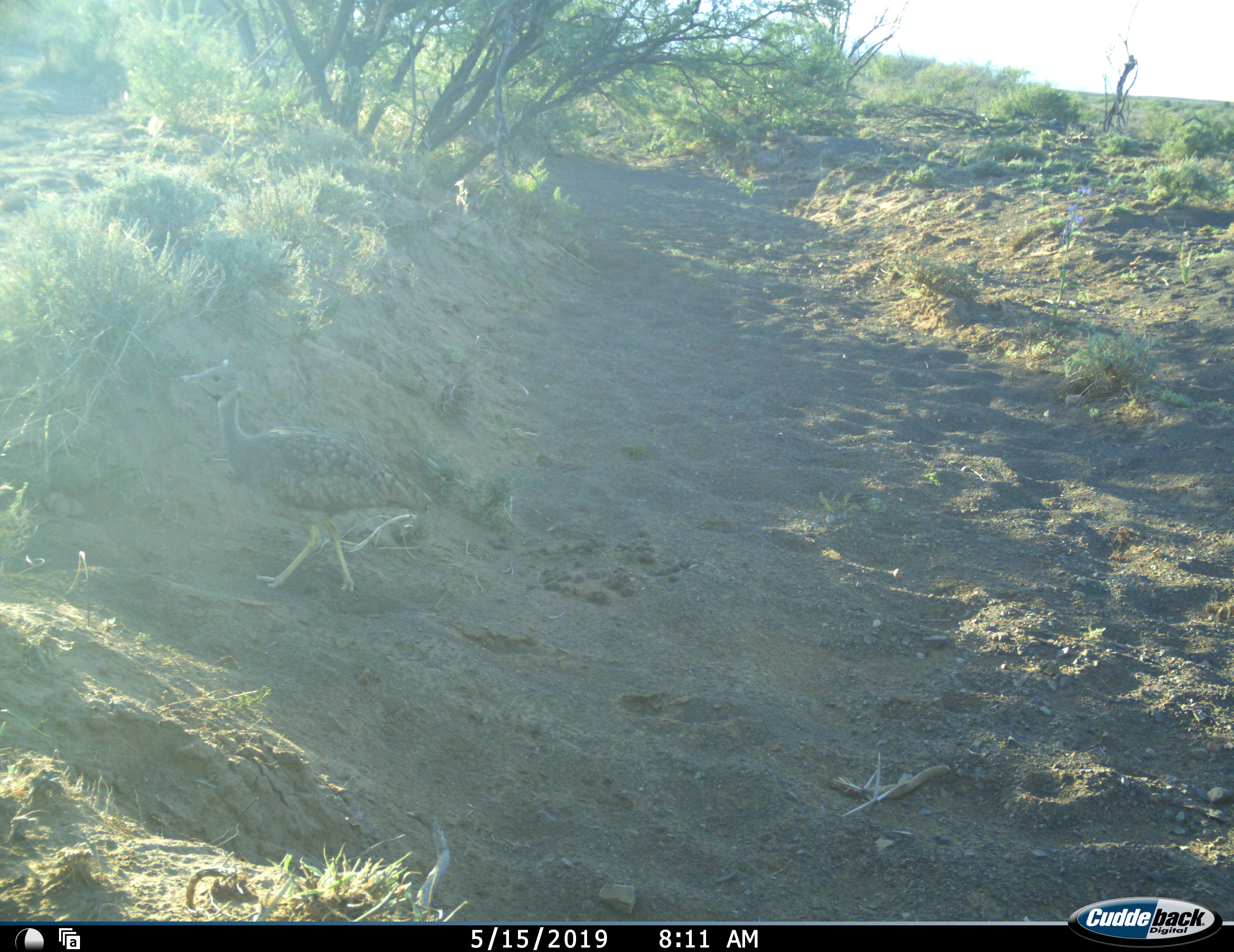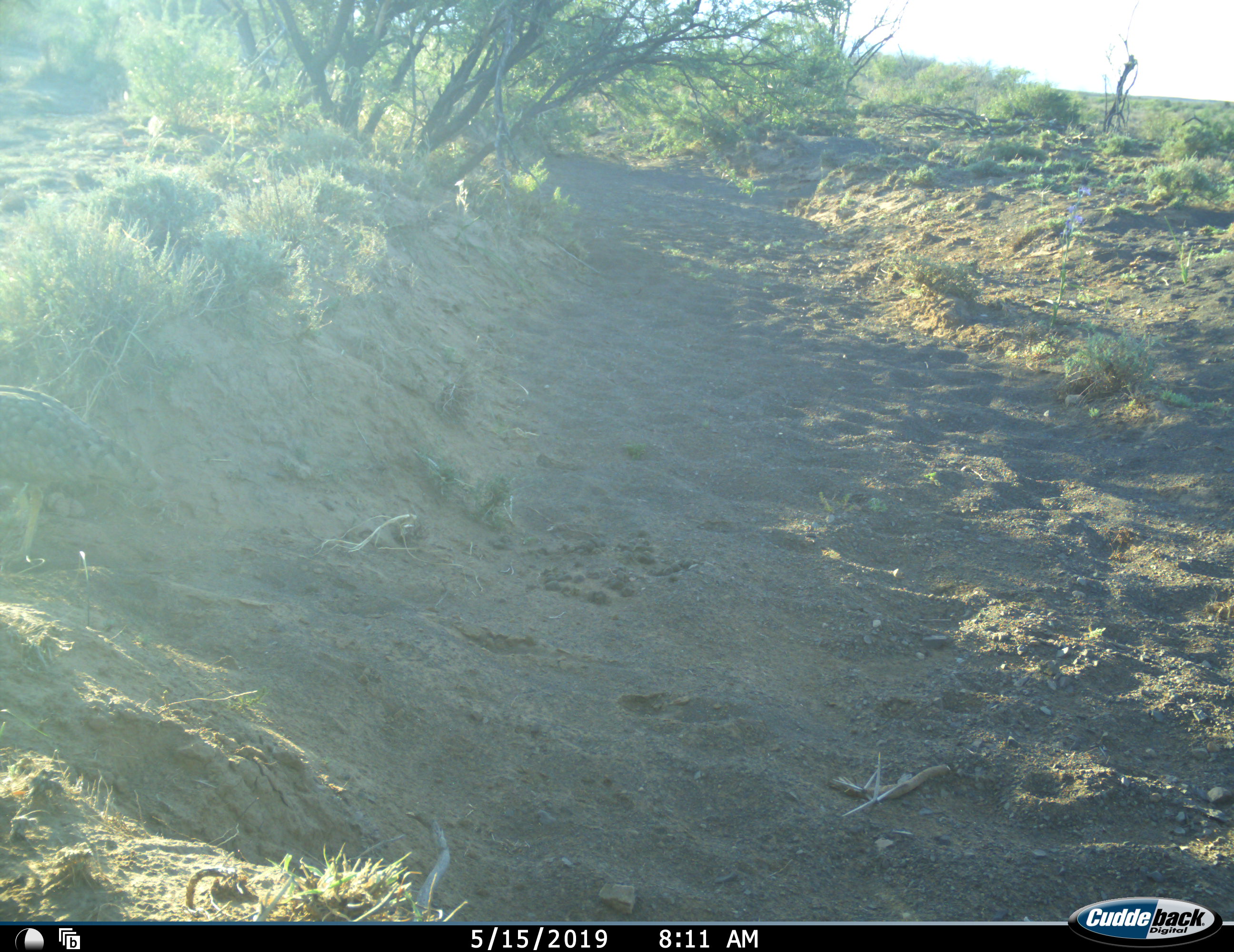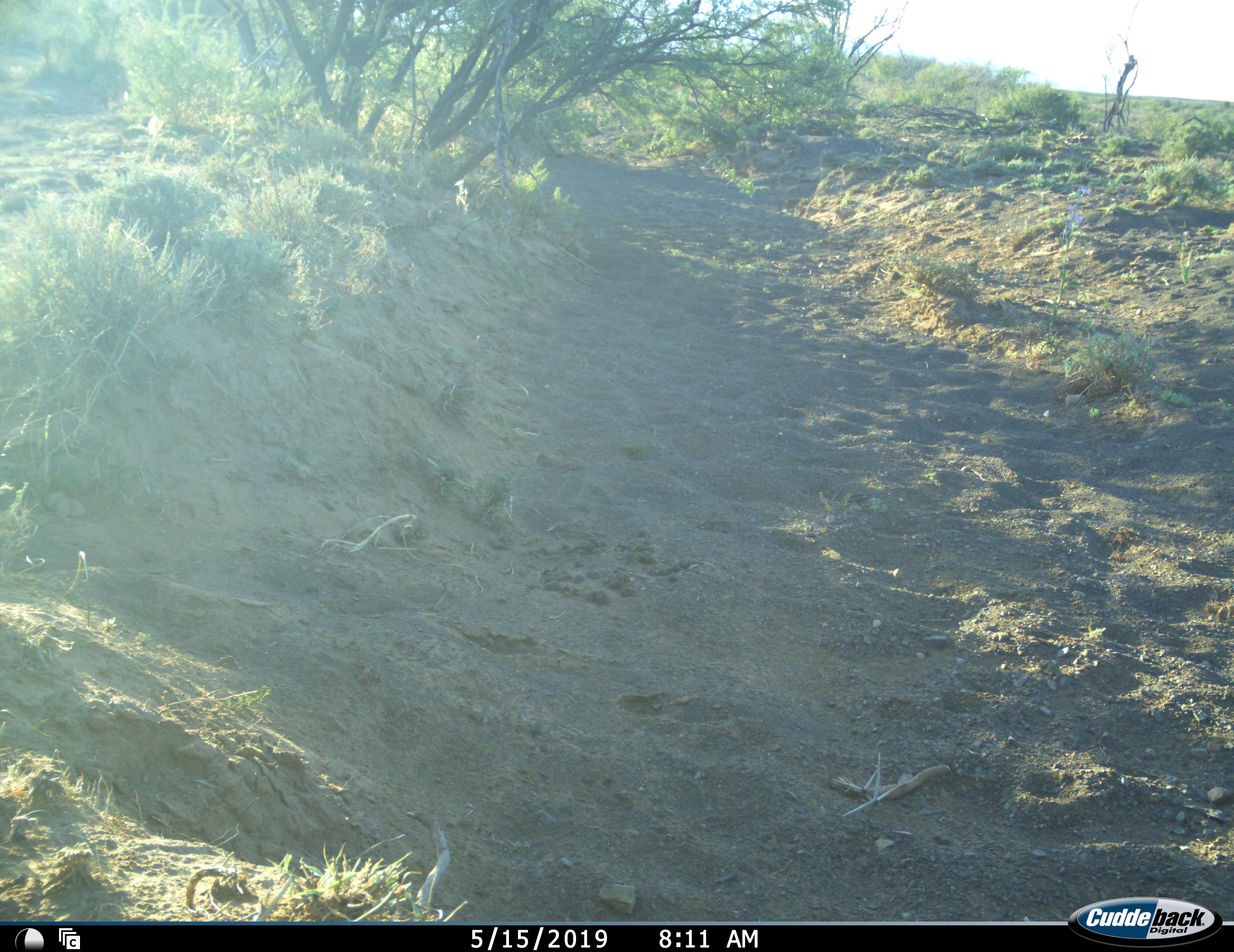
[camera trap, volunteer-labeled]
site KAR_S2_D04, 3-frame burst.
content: unidentified animal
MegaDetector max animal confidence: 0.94